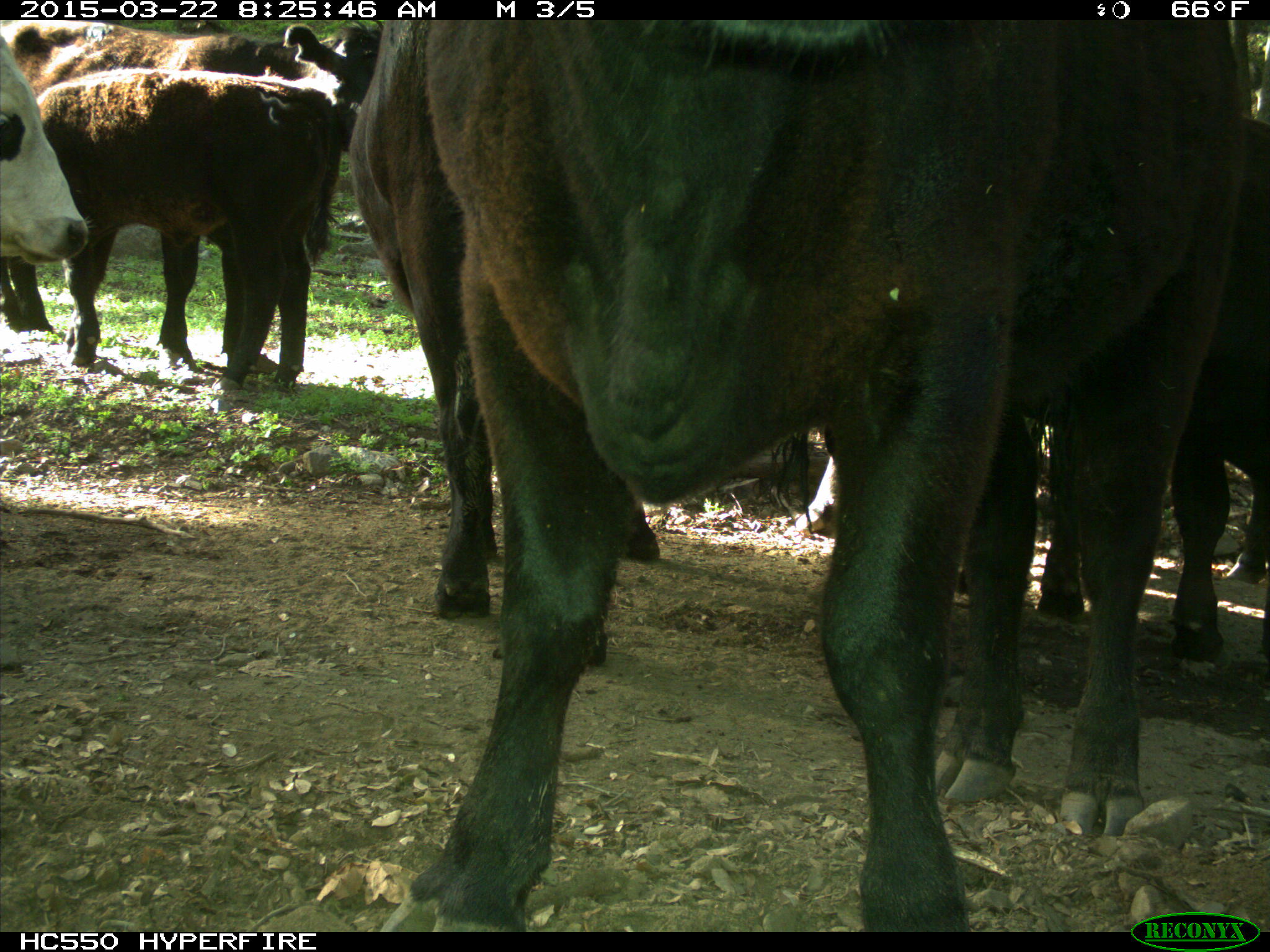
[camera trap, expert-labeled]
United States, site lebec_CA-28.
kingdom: Animalia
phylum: Chordata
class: Mammalia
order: Artiodactyla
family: Bovidae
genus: Bos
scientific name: Bos taurus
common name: domestic cow